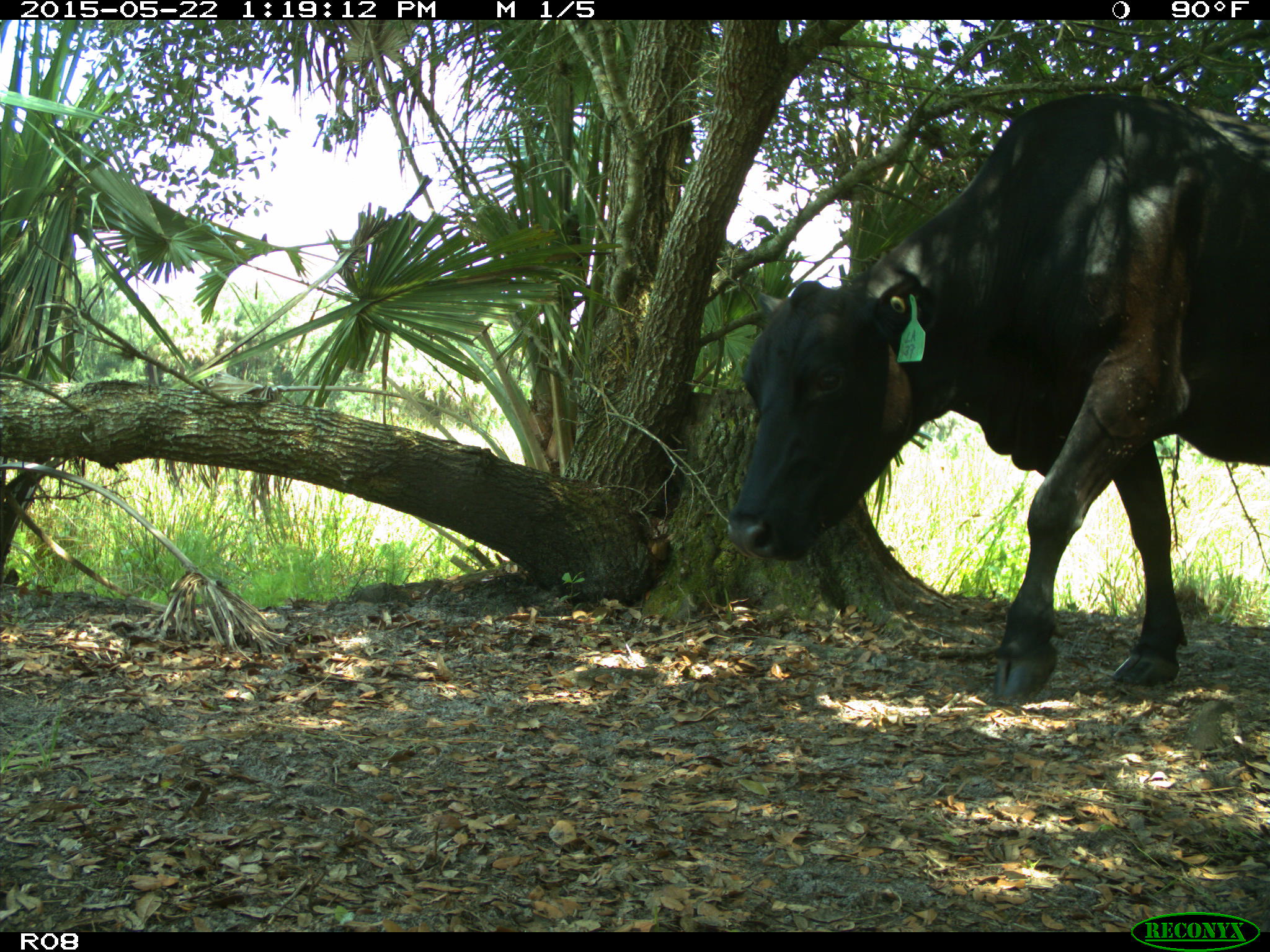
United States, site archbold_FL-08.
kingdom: Animalia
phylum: Chordata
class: Mammalia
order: Artiodactyla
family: Bovidae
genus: Bos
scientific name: Bos taurus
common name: domestic cow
Bos taurus (domestic cow).